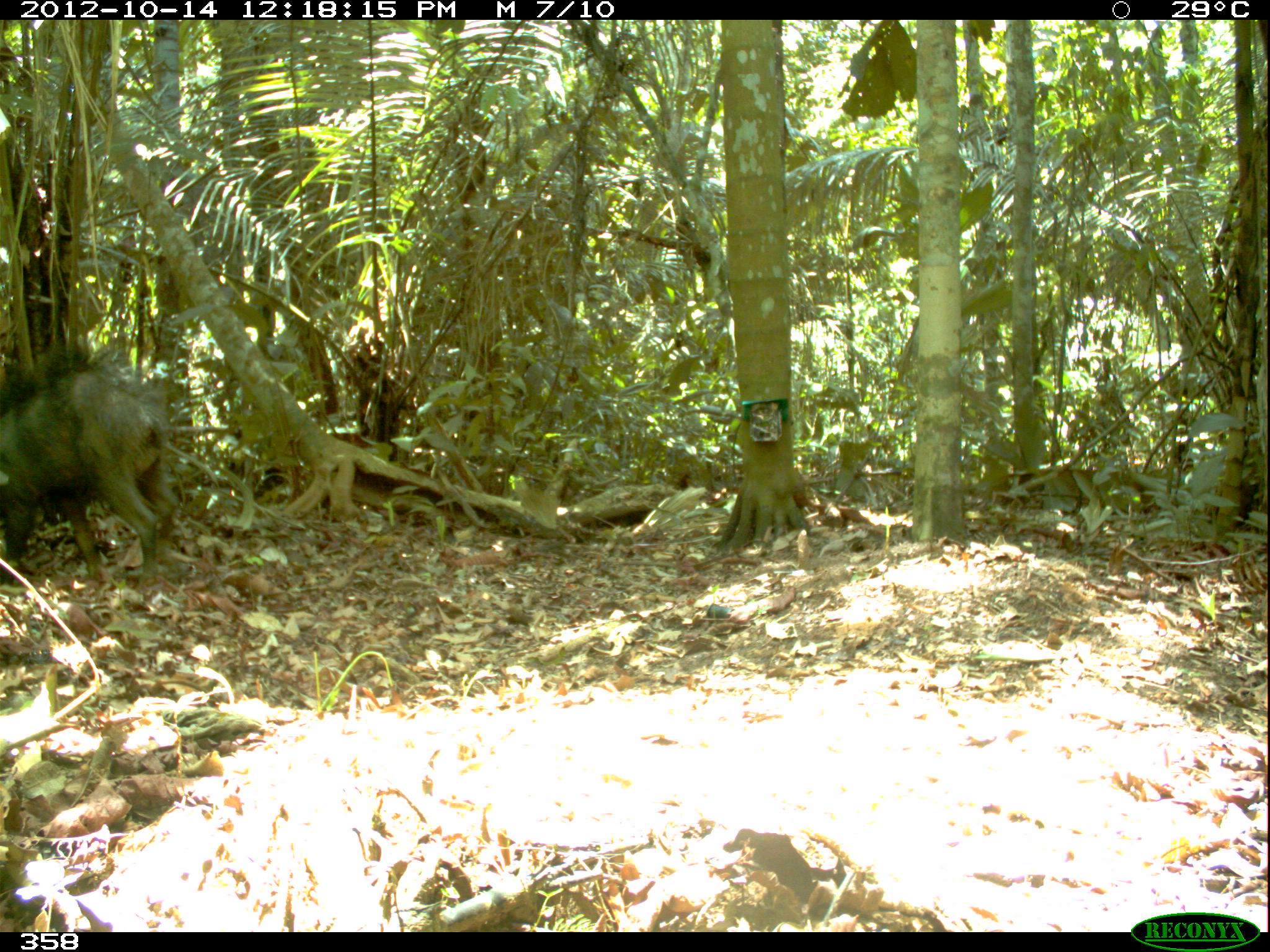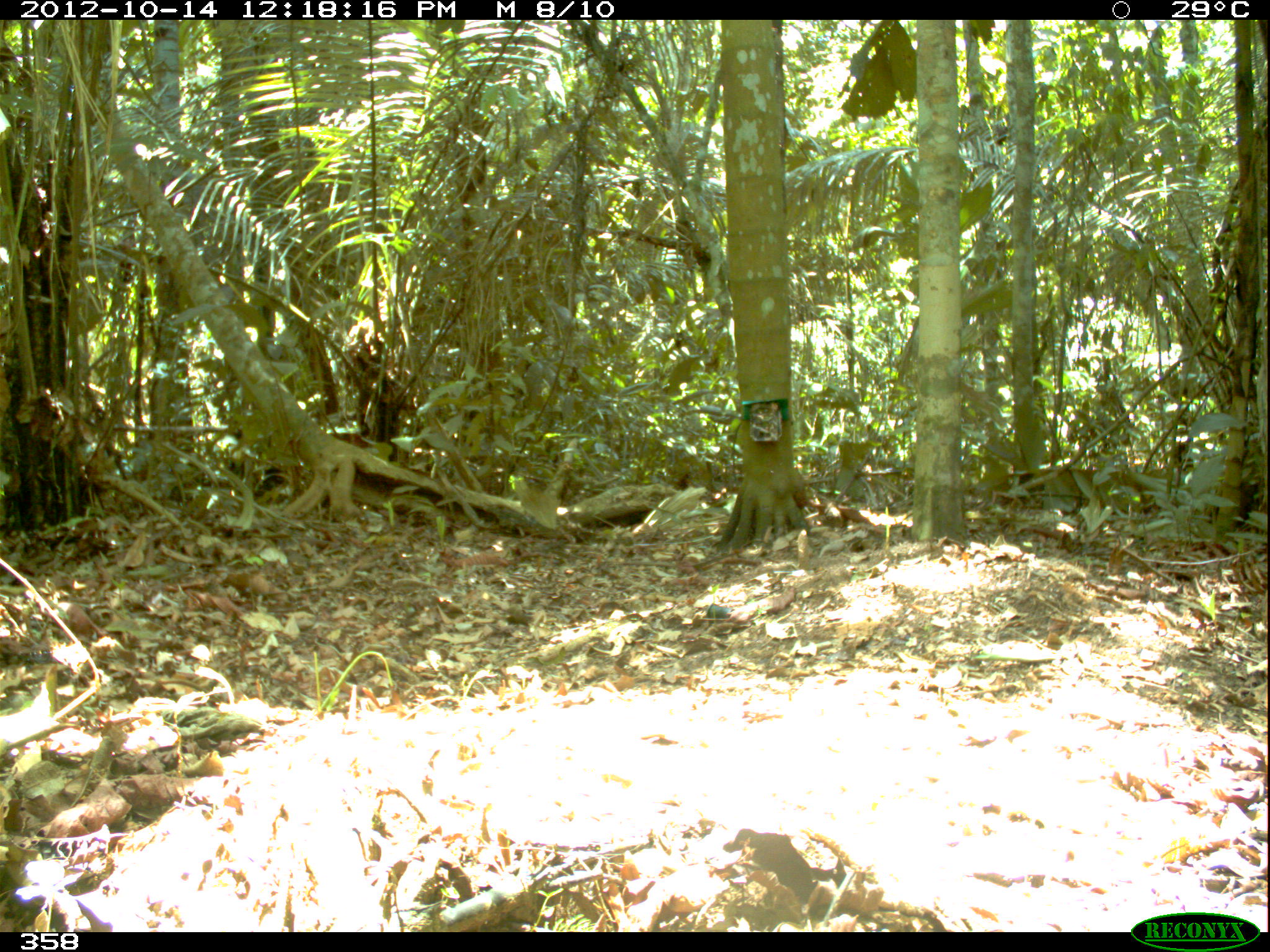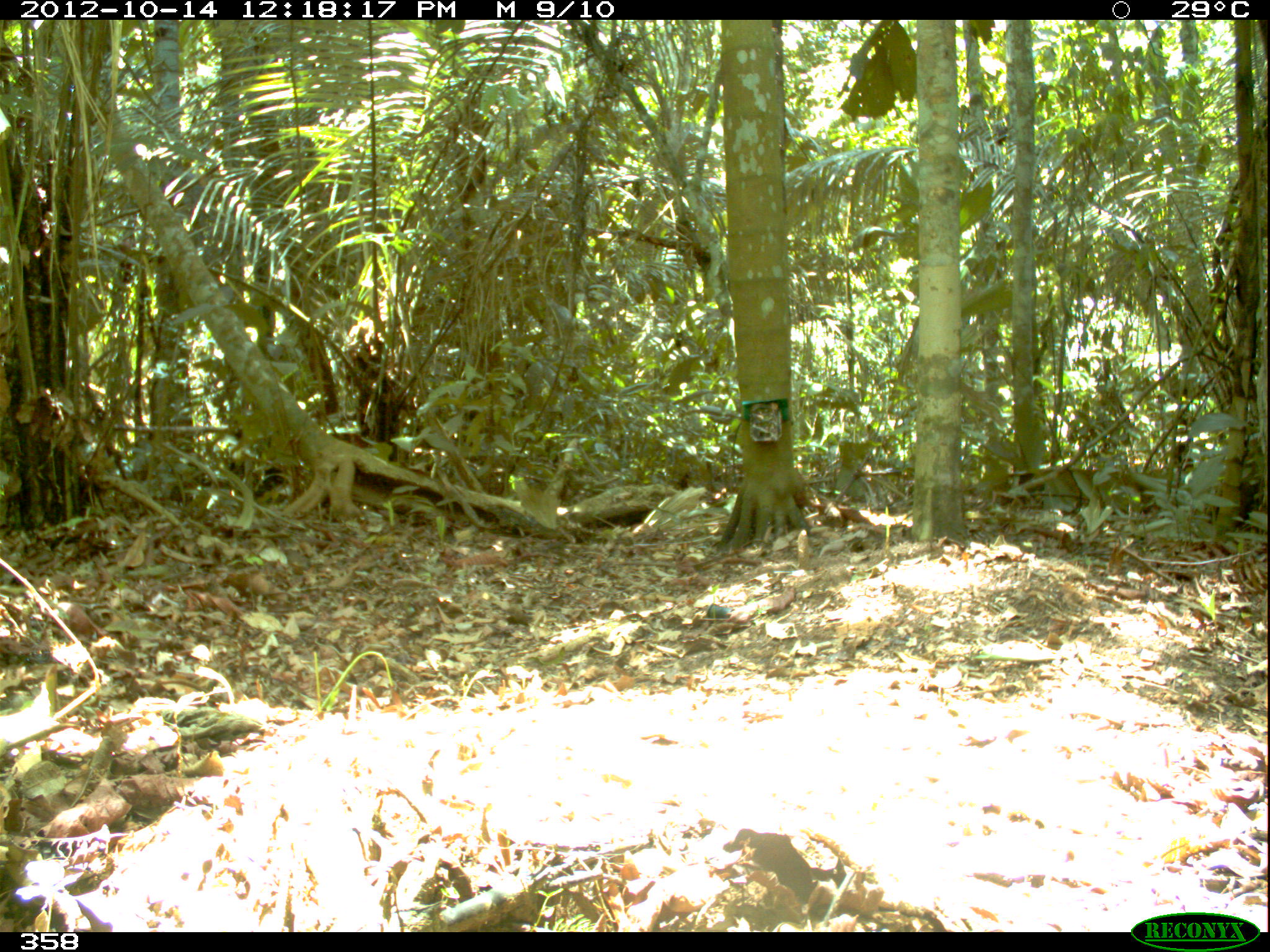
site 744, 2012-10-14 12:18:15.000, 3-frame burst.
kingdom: Animalia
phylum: Chordata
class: Mammalia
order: Artiodactyla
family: Tayassuidae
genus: Tayassu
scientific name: Tayassu pecari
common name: white-lipped peccary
Tayassu pecari (white-lipped peccary).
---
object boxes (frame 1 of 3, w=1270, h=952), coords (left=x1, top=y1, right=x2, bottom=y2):
tayassu pecari: (left=0, top=350, right=179, bottom=581)